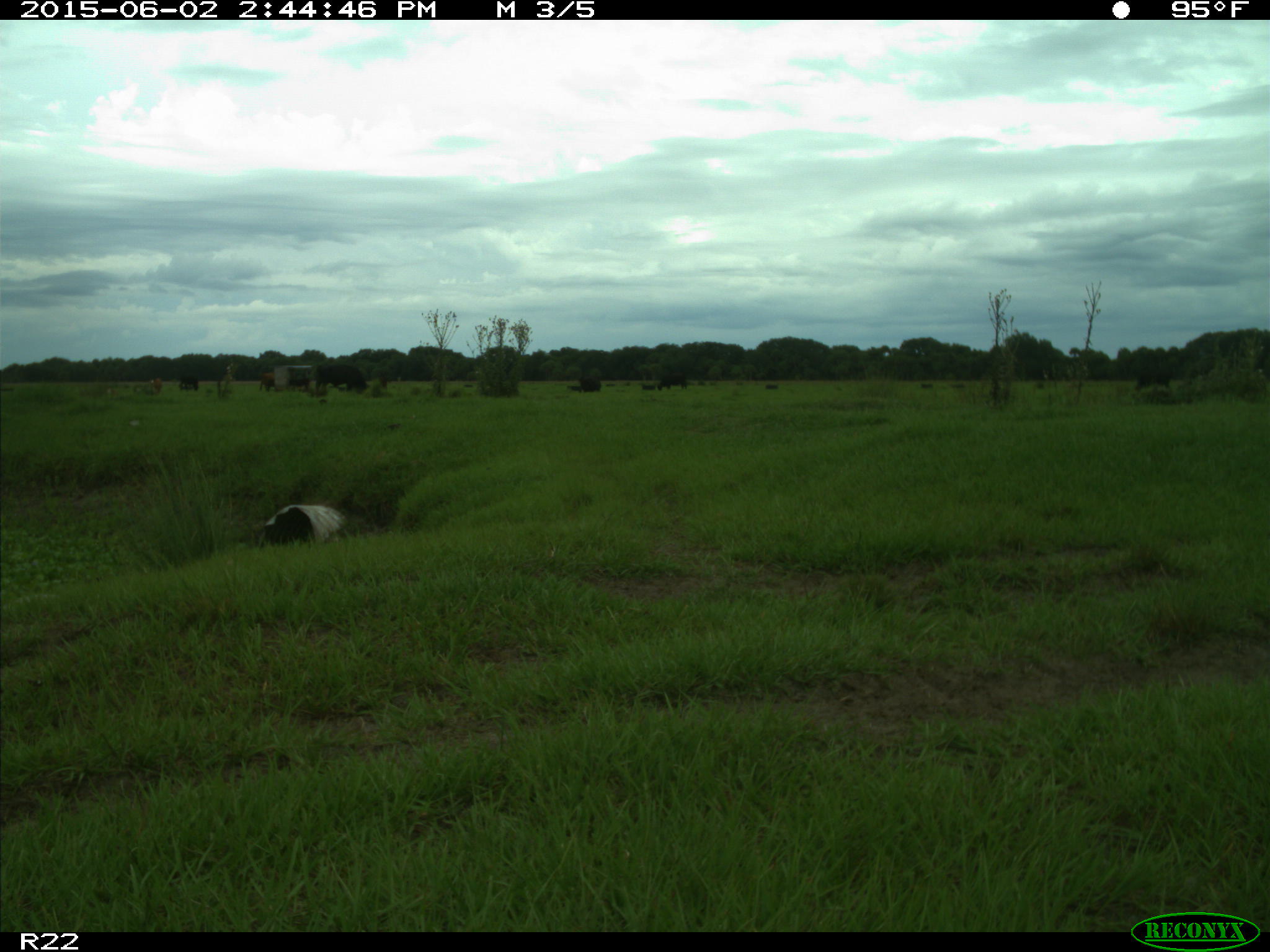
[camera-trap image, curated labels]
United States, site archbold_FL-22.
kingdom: Animalia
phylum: Chordata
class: Mammalia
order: Artiodactyla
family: Bovidae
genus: Bos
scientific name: Bos taurus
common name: domestic cow